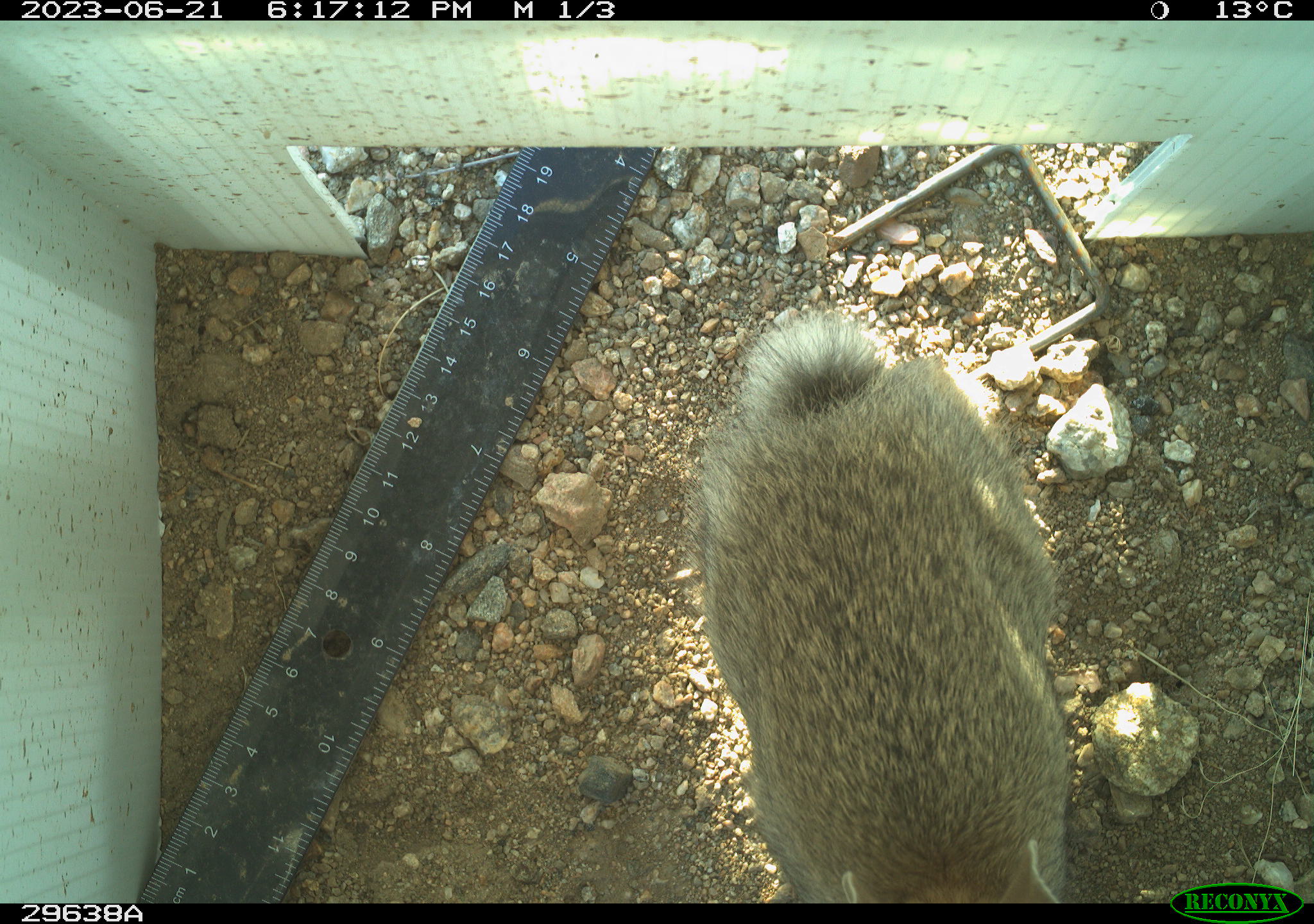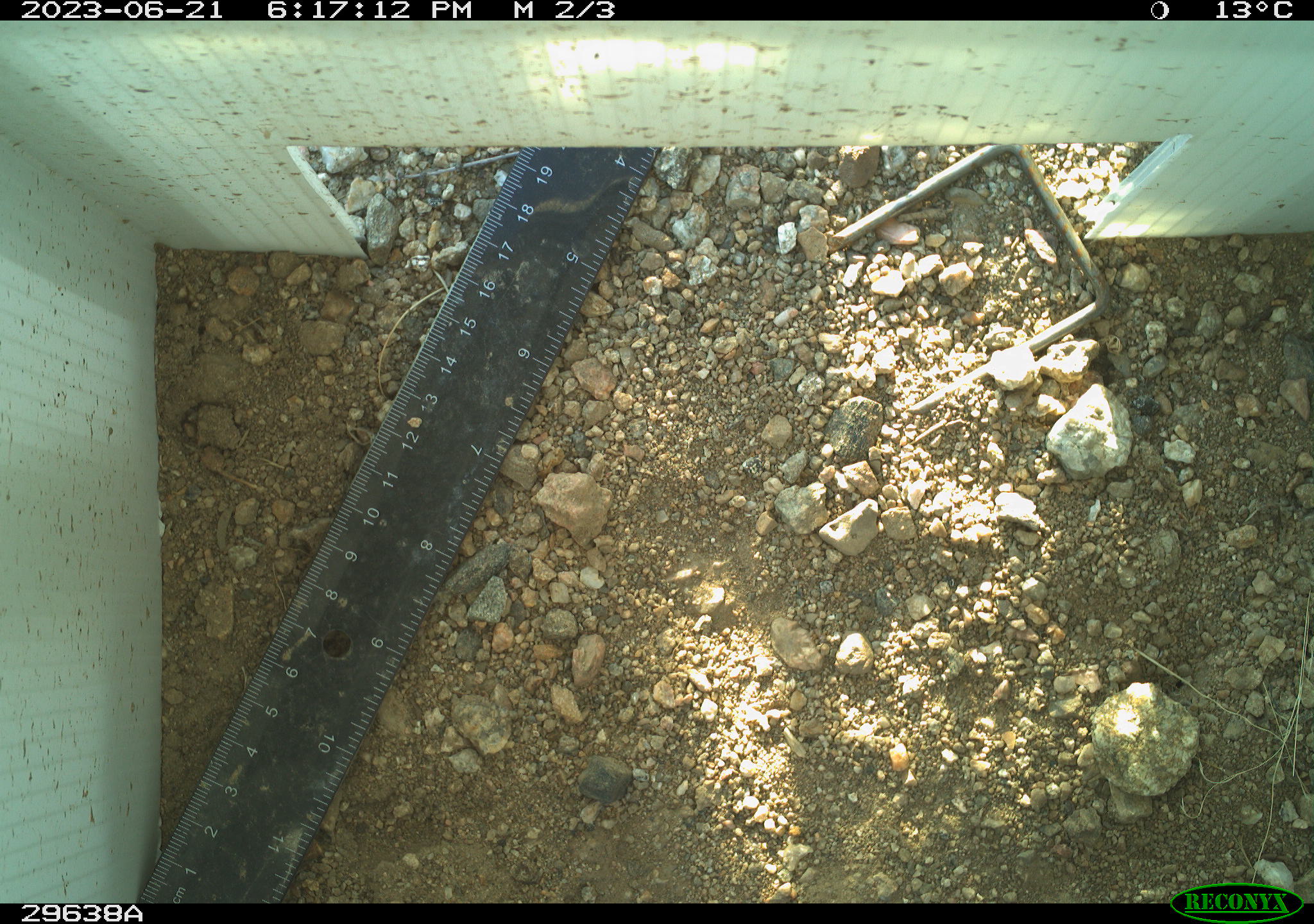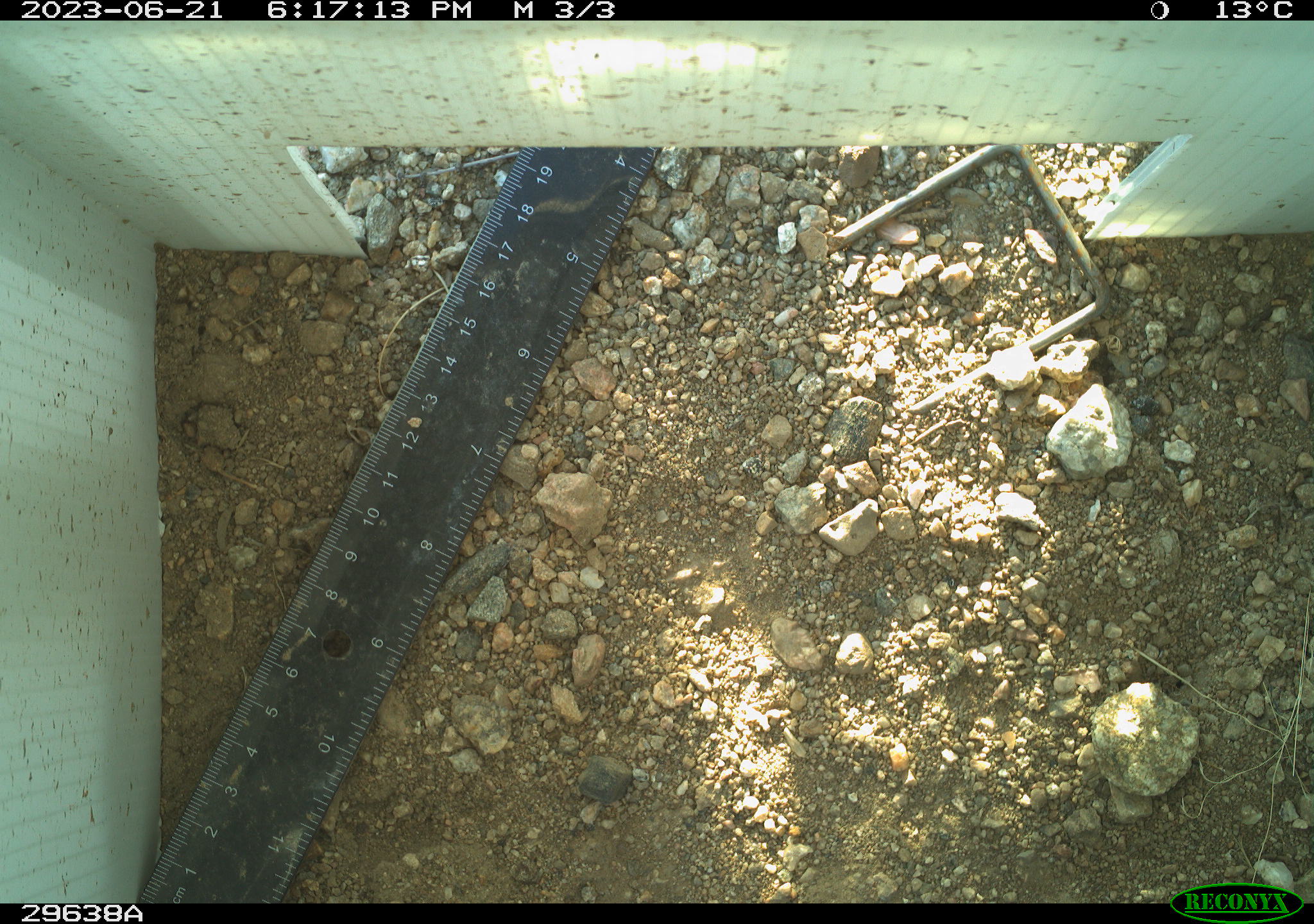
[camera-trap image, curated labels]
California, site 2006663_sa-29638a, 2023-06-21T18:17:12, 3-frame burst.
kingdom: Animalia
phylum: Chordata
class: Mammalia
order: Lagomorpha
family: Leporidae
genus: Sylvilagus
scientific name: Sylvilagus audubonii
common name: desert cottontail